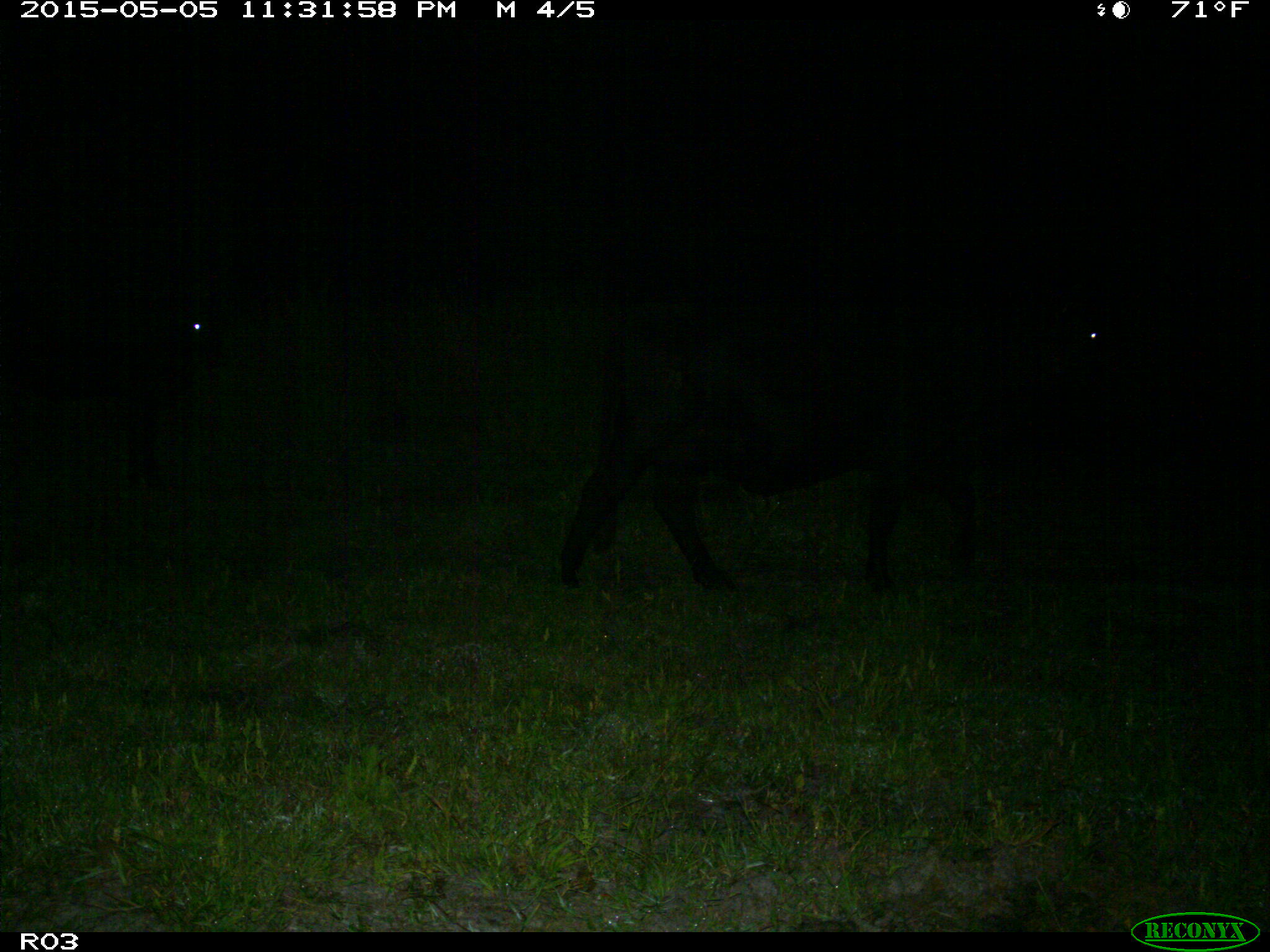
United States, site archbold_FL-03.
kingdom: Animalia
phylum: Chordata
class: Mammalia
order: Artiodactyla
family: Bovidae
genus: Bos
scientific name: Bos taurus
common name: domestic cow